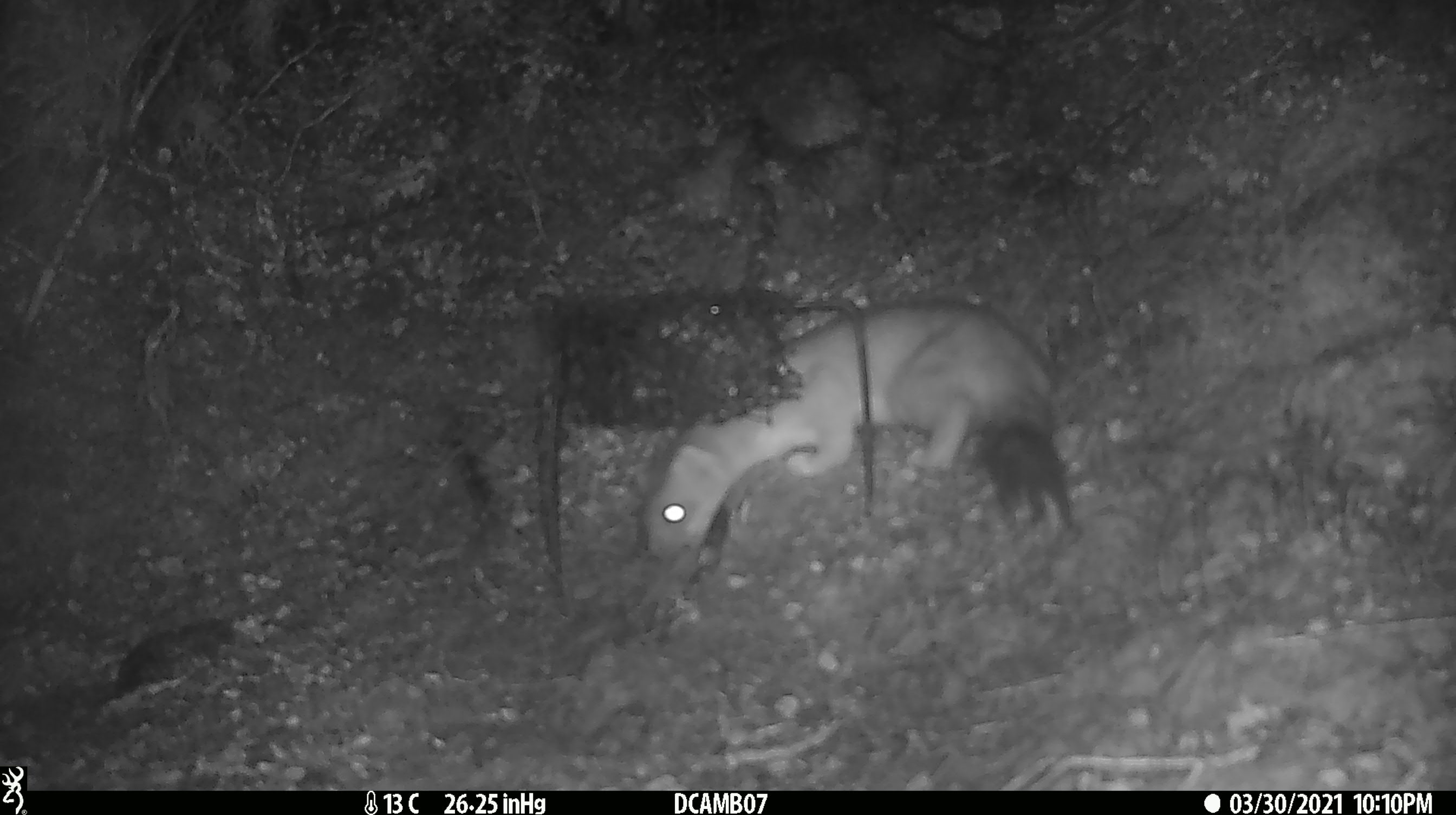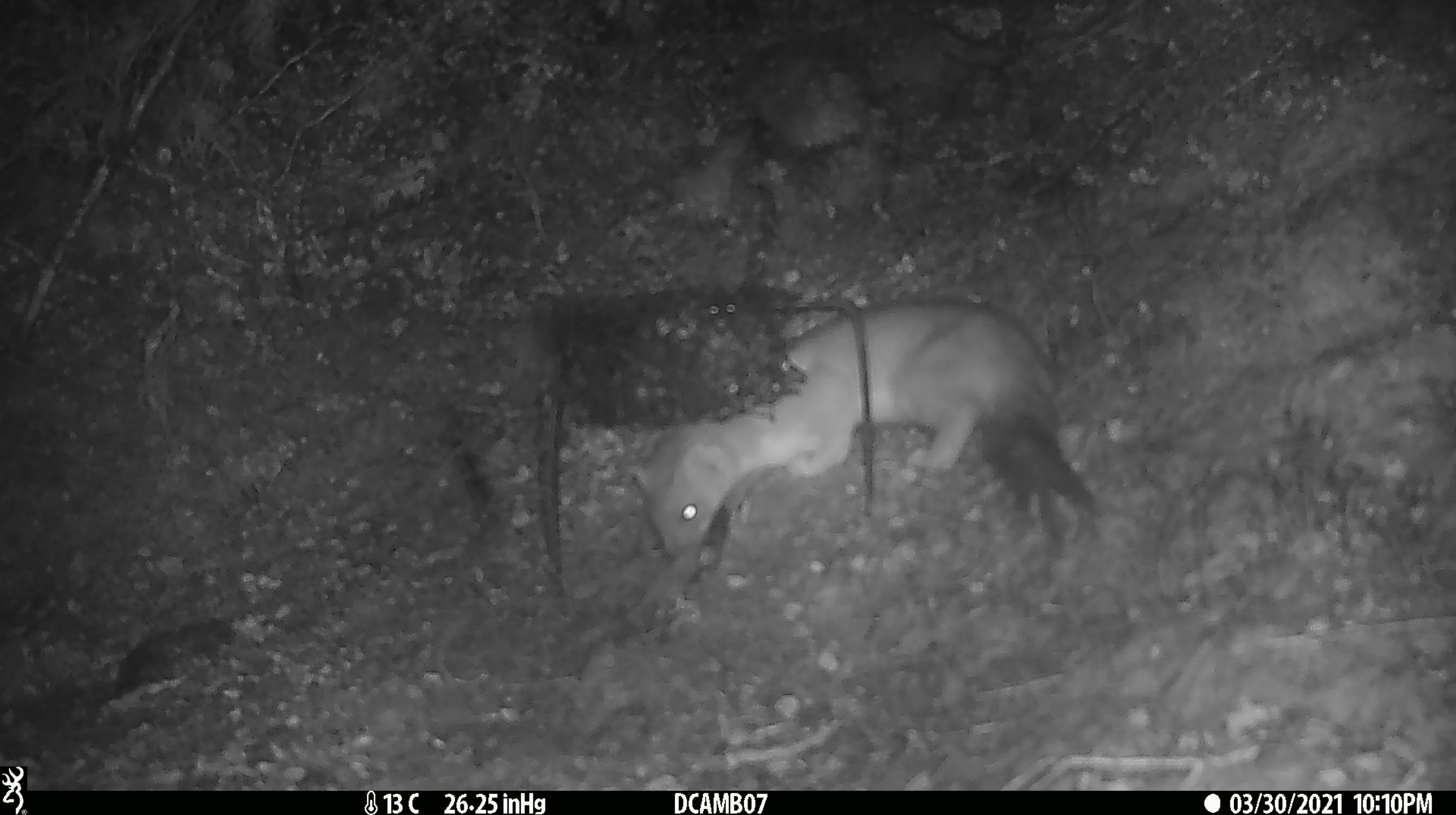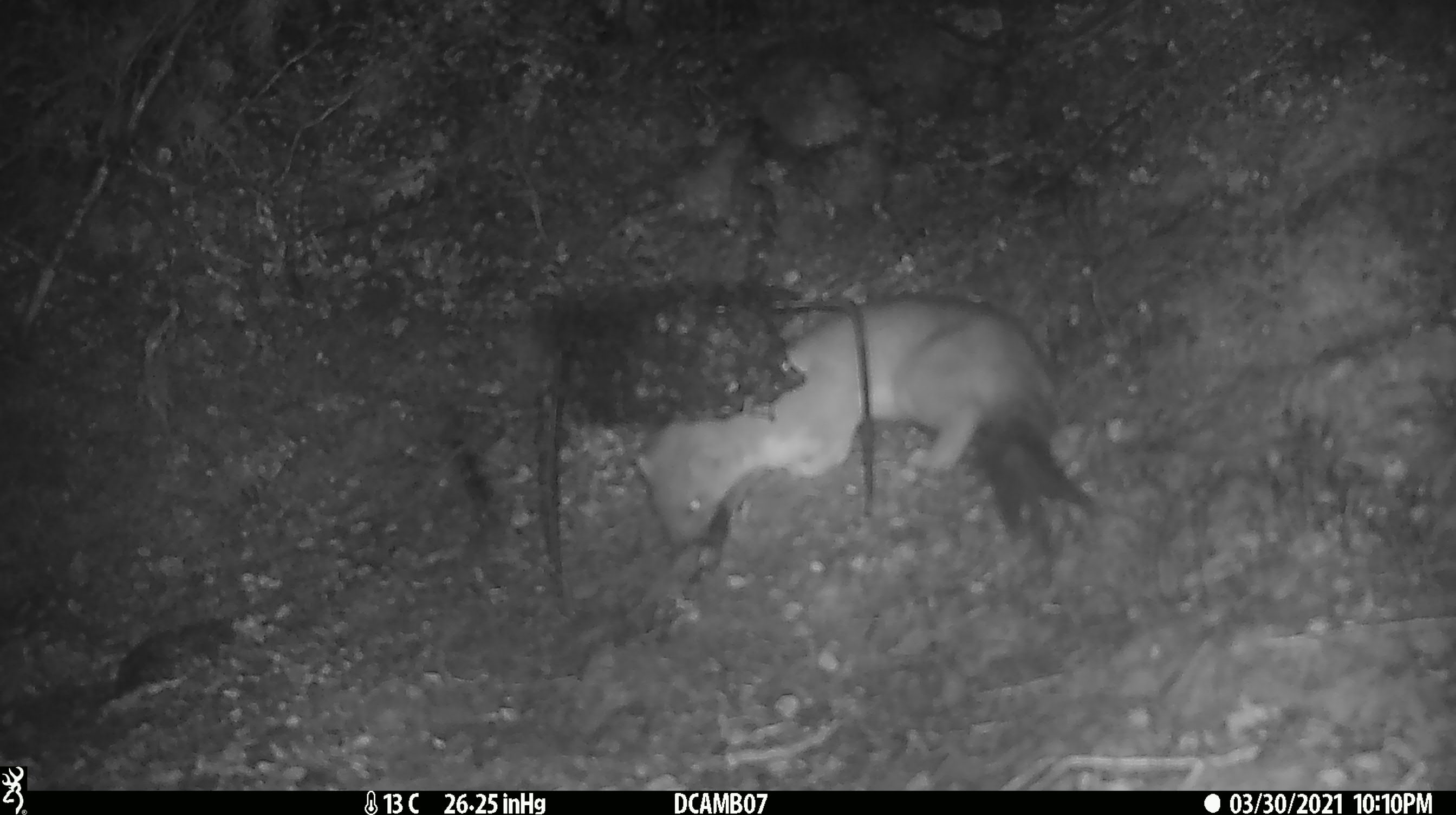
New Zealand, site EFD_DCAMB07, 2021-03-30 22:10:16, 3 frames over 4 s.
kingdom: Animalia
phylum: Chordata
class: Mammalia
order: Carnivora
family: Mustelidae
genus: Mustela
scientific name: Mustela erminea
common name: stoat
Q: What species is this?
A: Stoat (Mustela erminea).